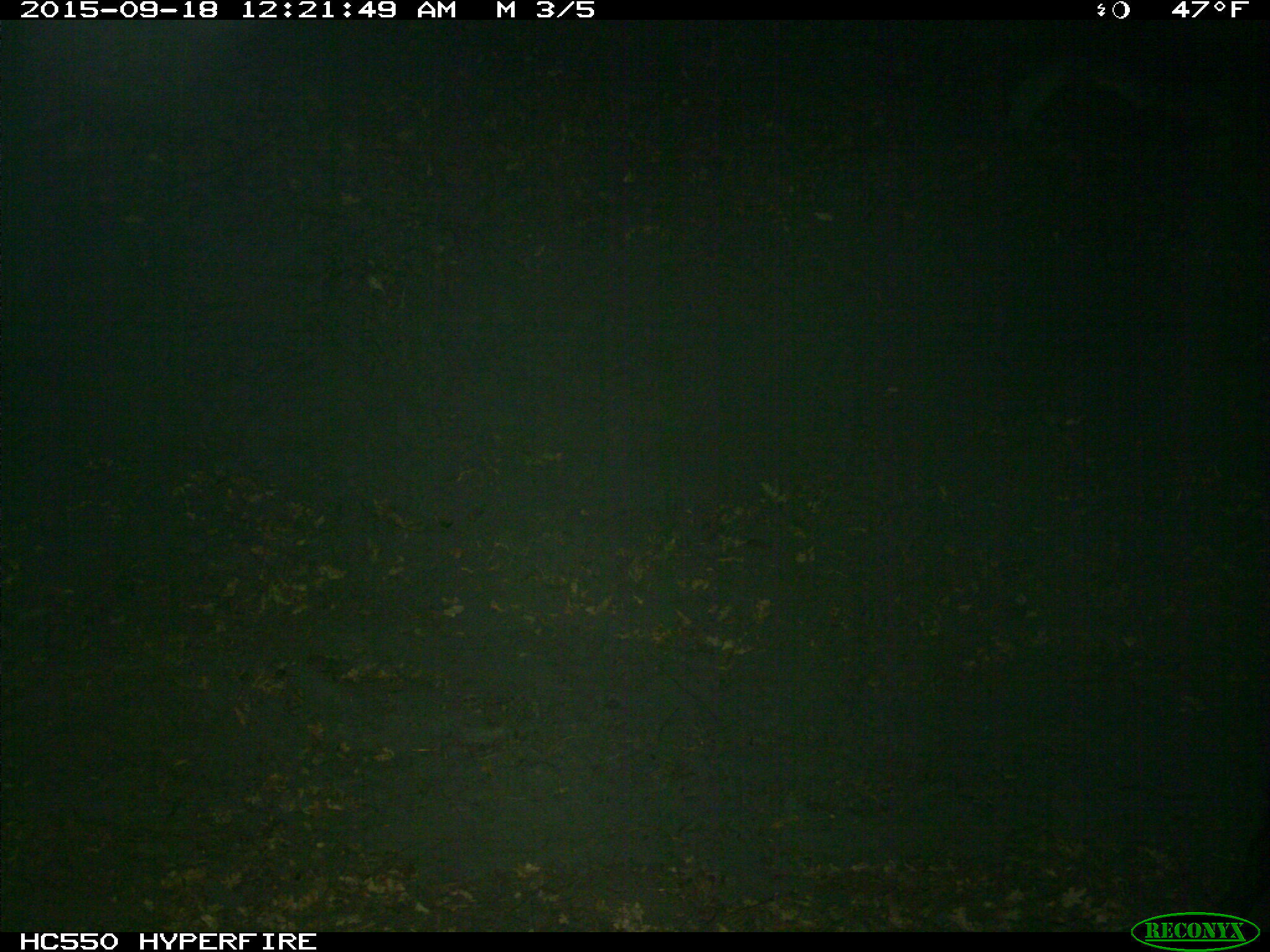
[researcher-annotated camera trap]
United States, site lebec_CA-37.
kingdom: Animalia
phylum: Chordata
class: Mammalia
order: Artiodactyla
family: Suidae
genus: Sus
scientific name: Sus scrofa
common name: wild boar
Sus scrofa (wild boar).